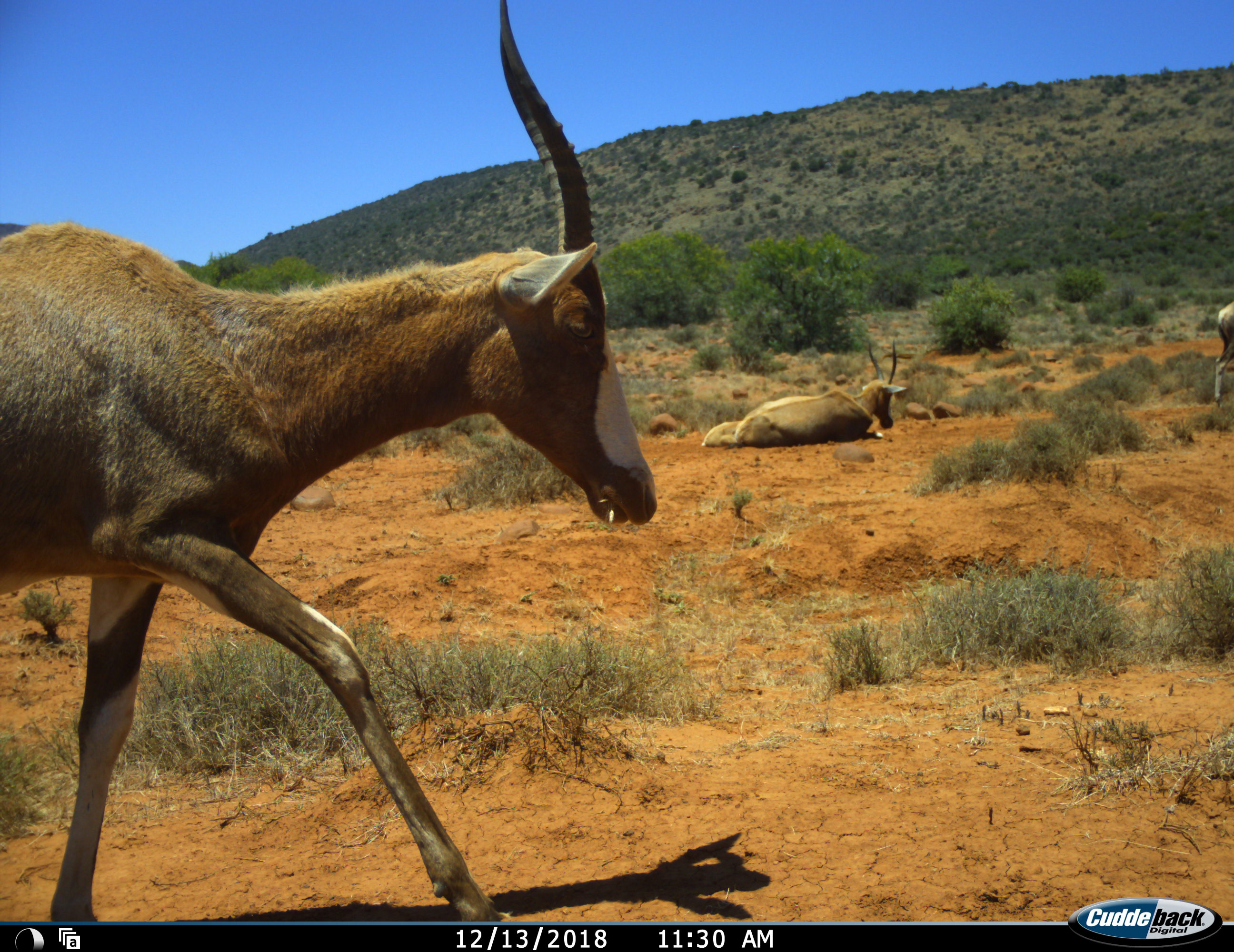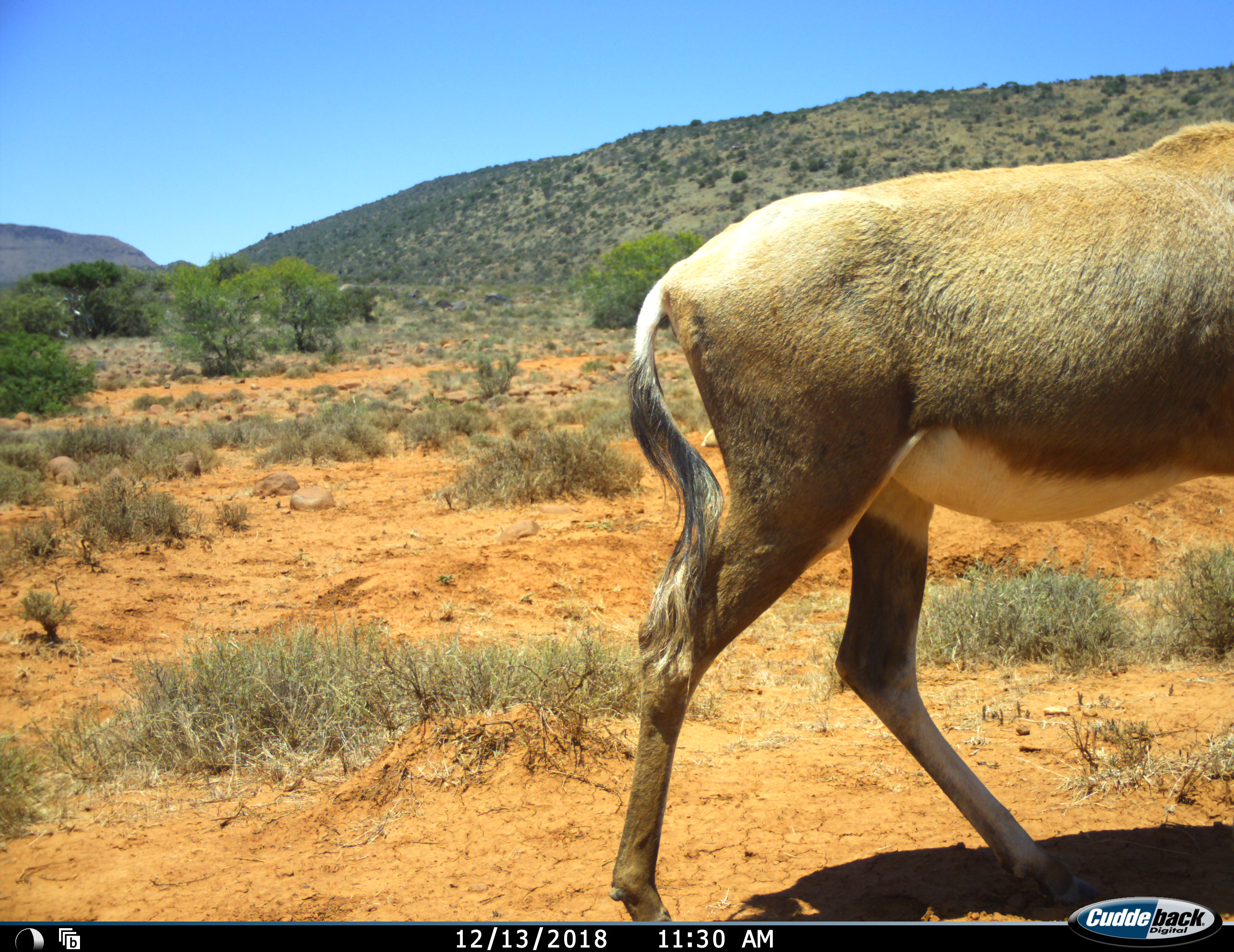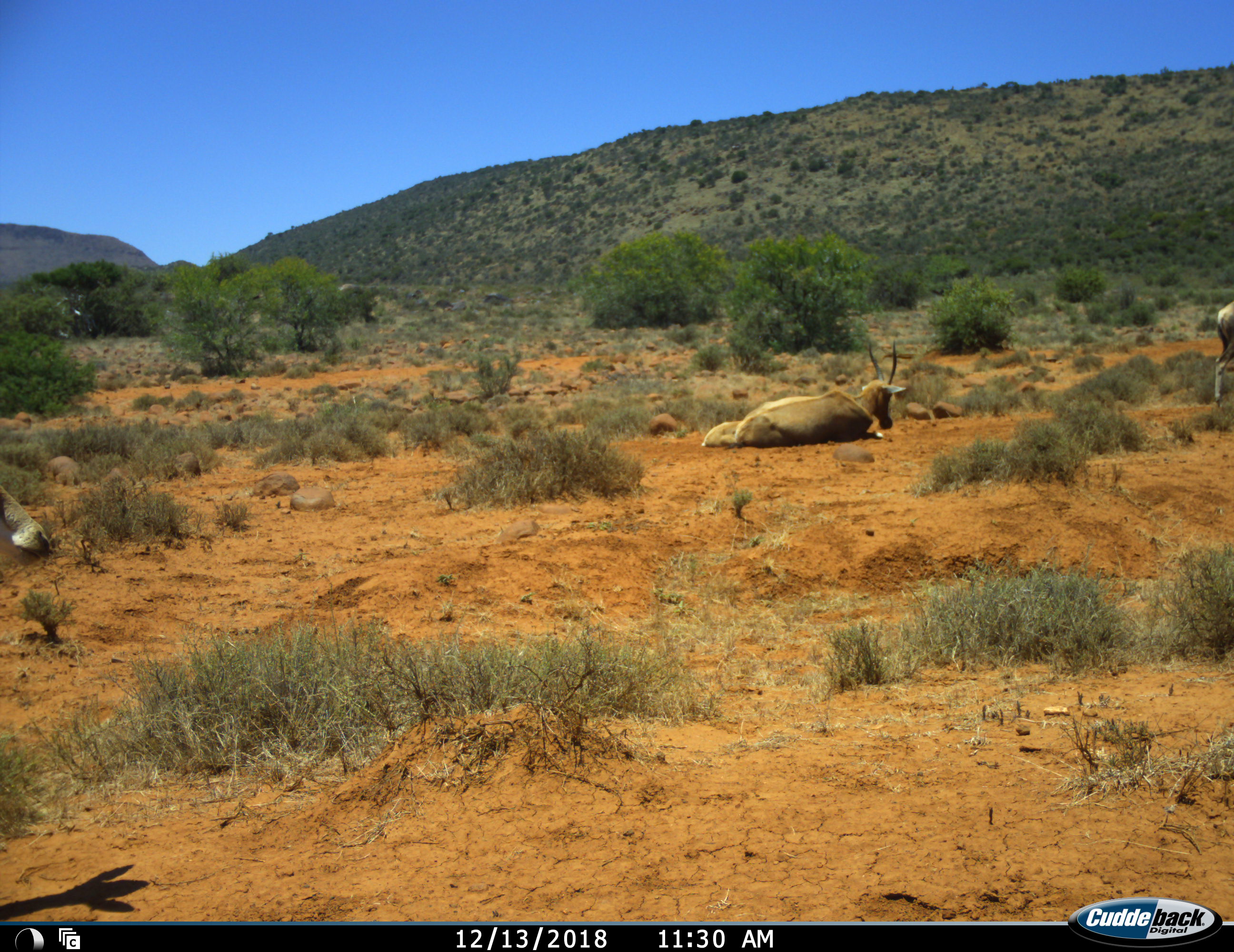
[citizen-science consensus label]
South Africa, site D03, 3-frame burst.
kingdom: Animalia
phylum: Chordata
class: Mammalia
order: Artiodactyla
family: Bovidae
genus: Damaliscus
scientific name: Damaliscus pygargus phillipsi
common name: blesbok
Blesbok (Damaliscus pygargus phillipsi), count 4. Behavior (volunteer vote fractions): standing 44%, resting 89%, moving 100%, interacting 0%. Young present (vote fraction): 44%. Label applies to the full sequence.